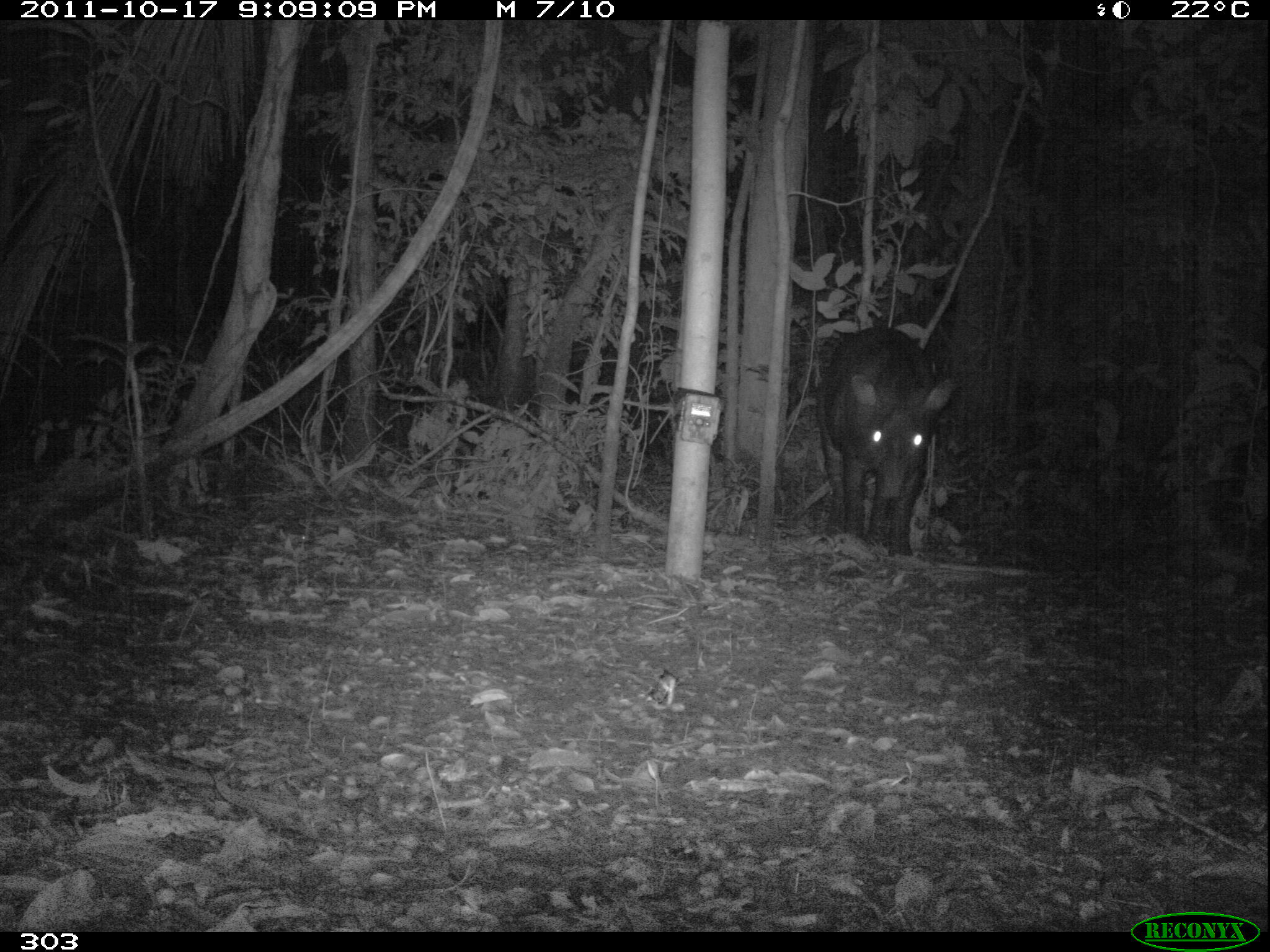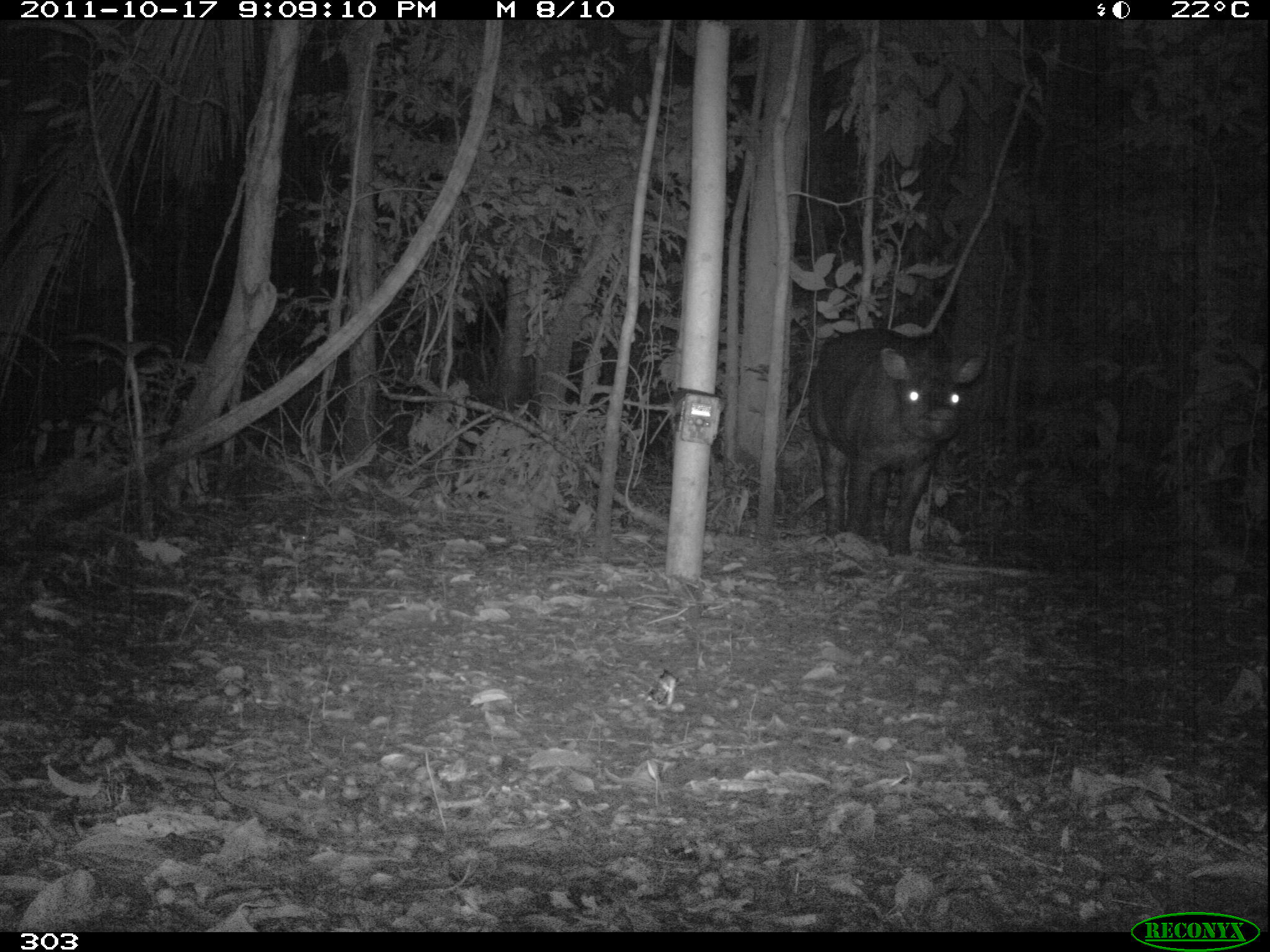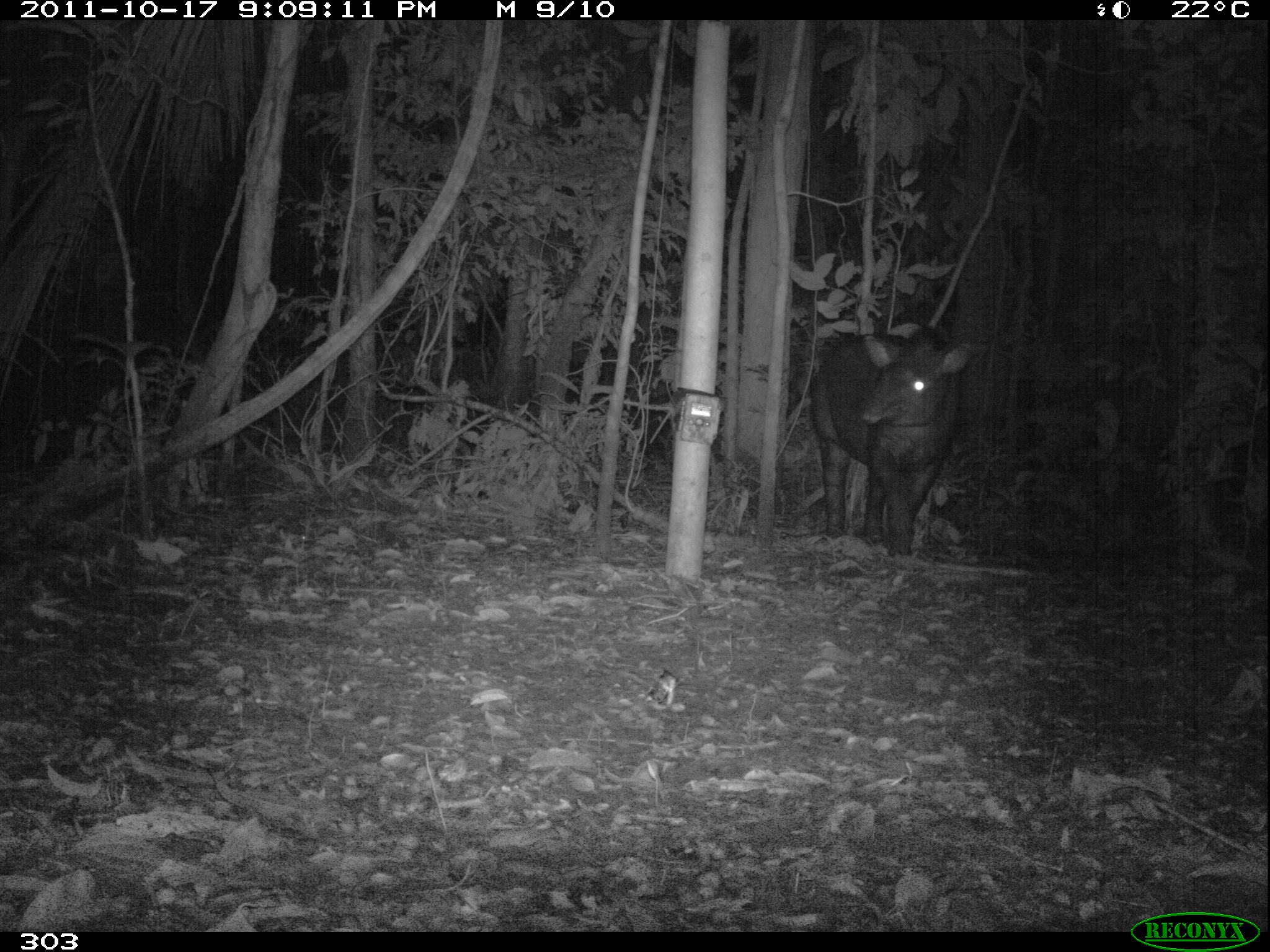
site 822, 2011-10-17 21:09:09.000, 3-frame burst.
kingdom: Animalia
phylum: Chordata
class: Mammalia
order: Perissodactyla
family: Tapiridae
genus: Tapirus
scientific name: Tapirus terrestris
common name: south american tapir